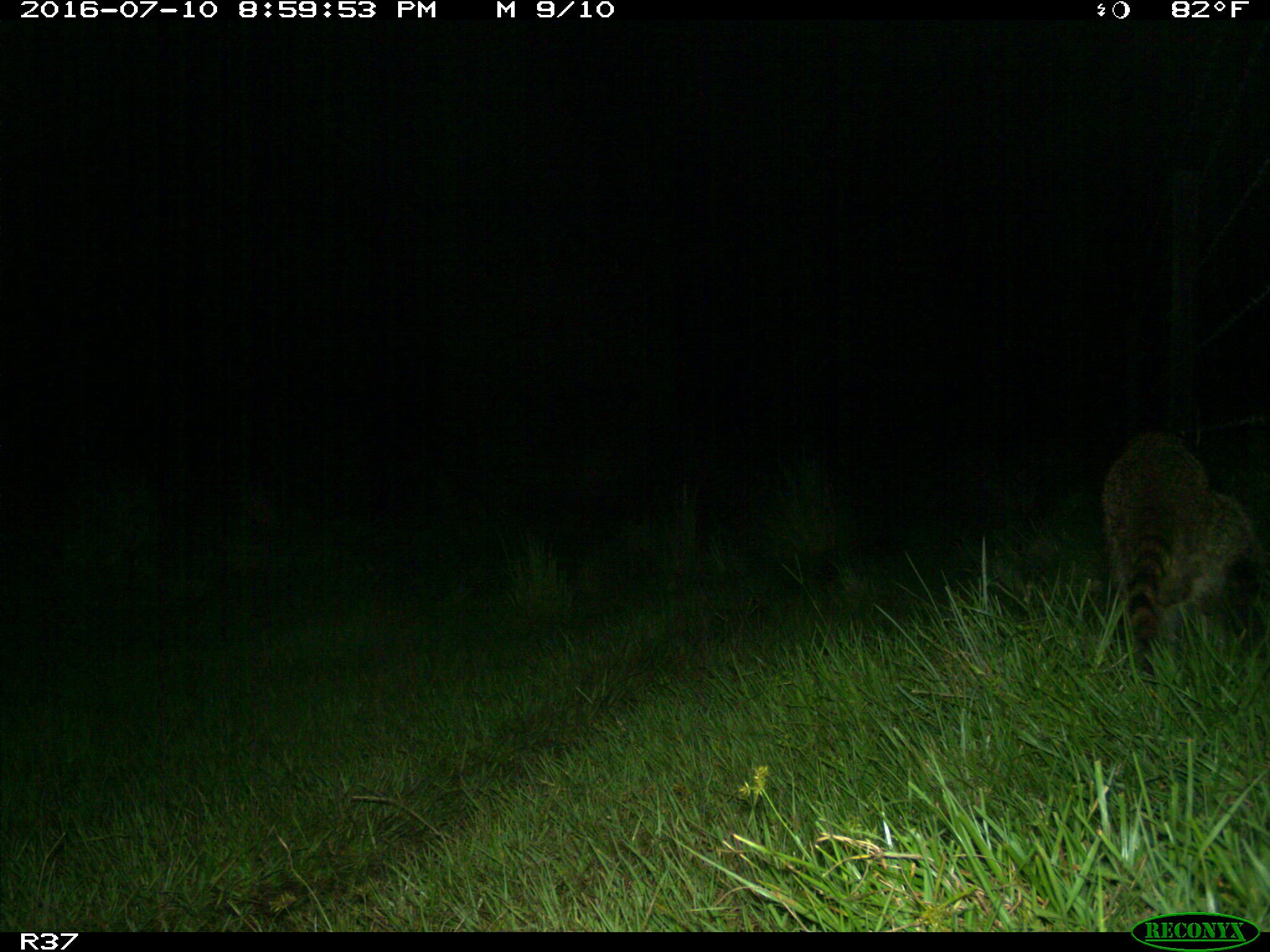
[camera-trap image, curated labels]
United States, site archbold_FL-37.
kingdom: Animalia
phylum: Chordata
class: Mammalia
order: Carnivora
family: Procyonidae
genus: Procyon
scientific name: Procyon lotor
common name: common raccoon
Procyon lotor (common raccoon).